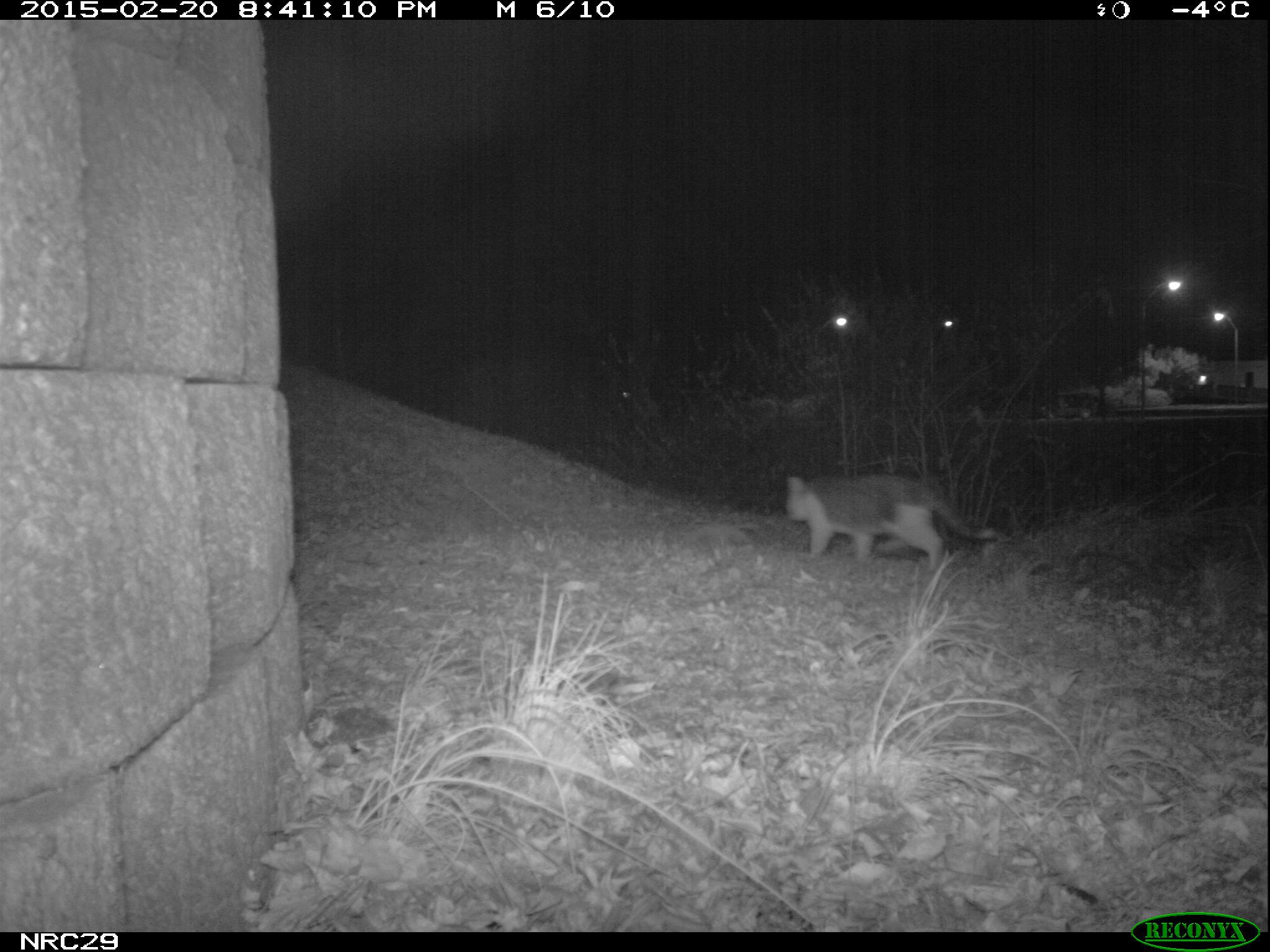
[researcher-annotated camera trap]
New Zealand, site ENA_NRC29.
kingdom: Animalia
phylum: Chordata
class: Mammalia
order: Carnivora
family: Felidae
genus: Felis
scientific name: Felis catus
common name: domestic cat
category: cat